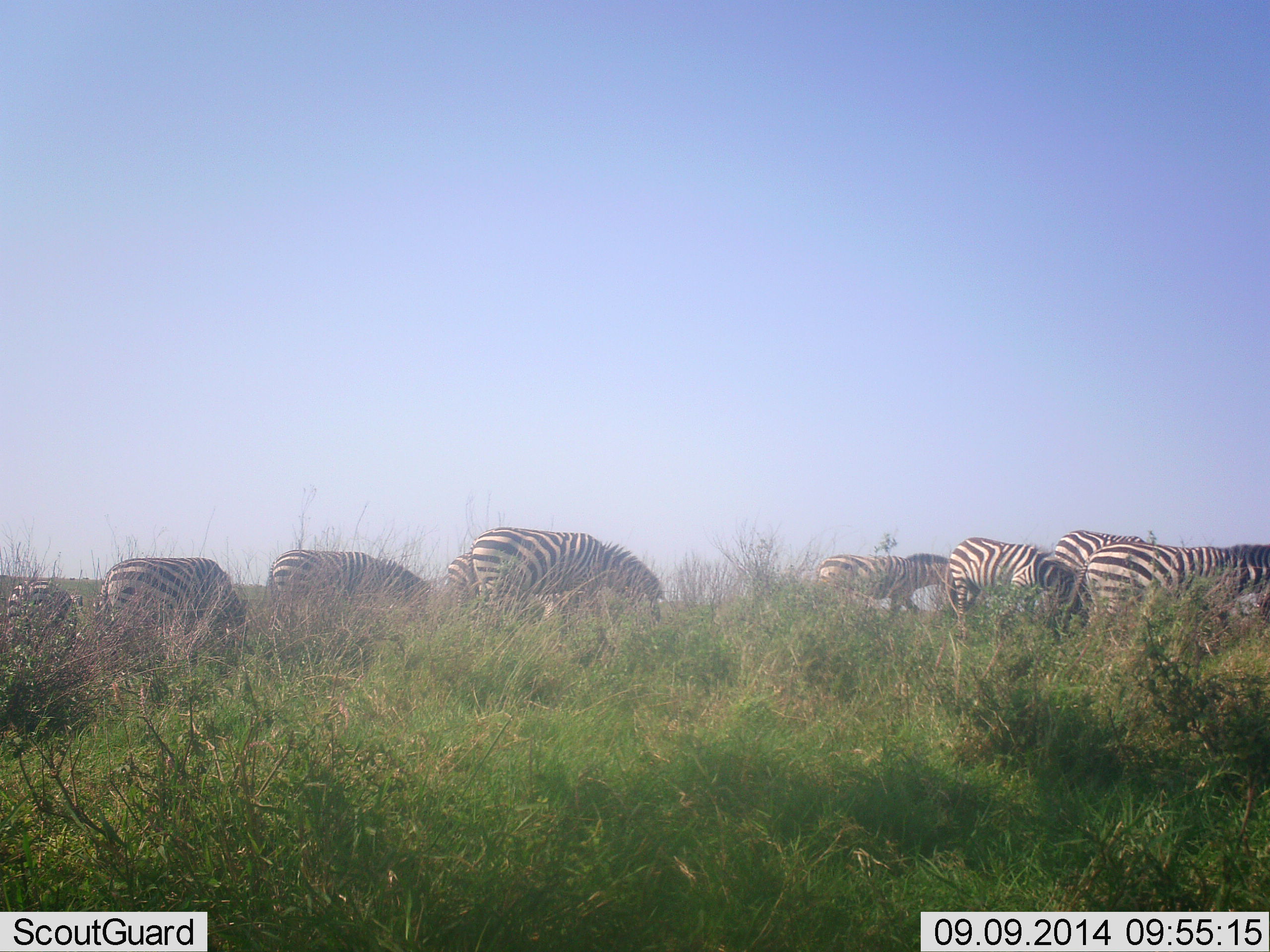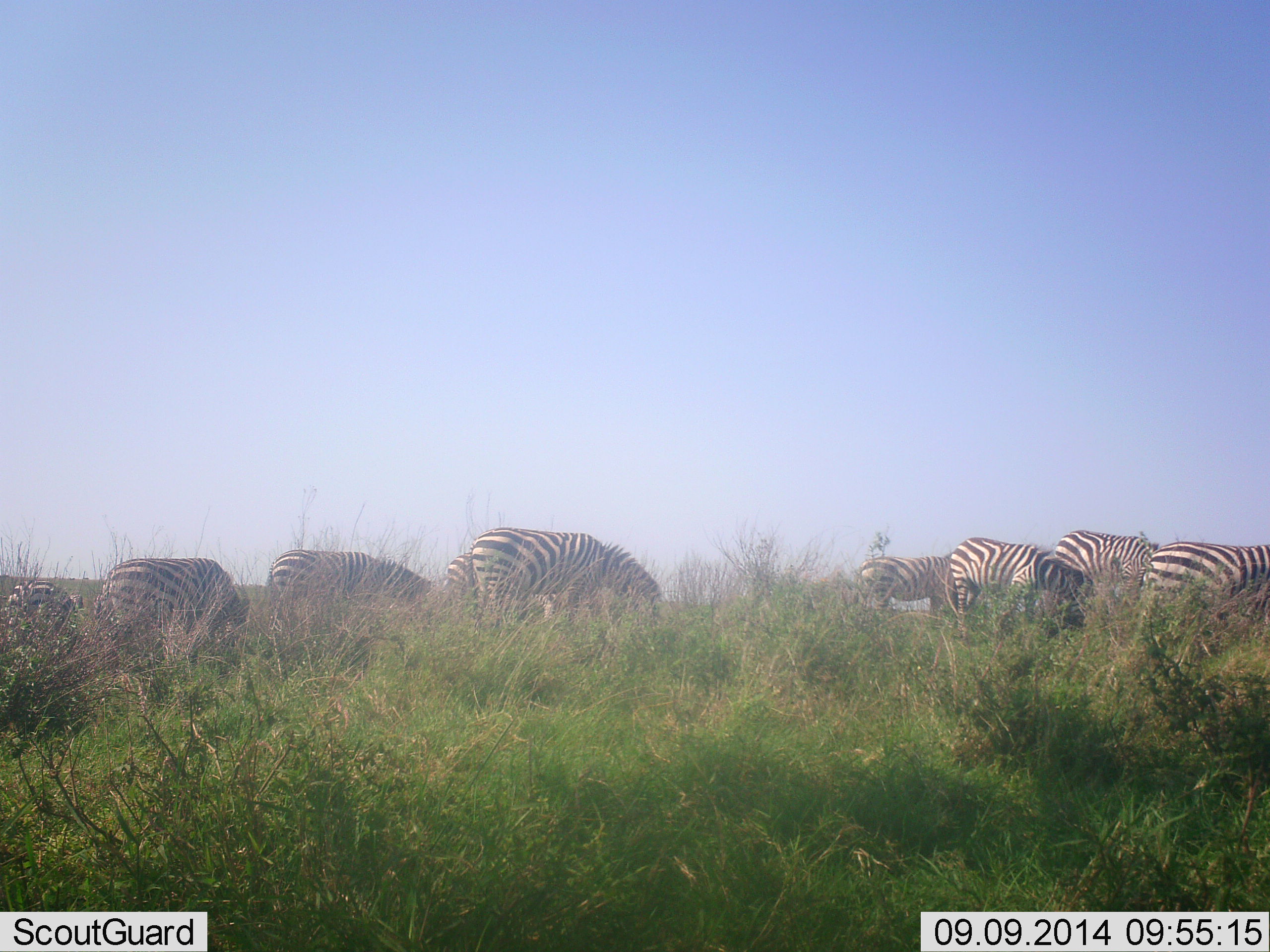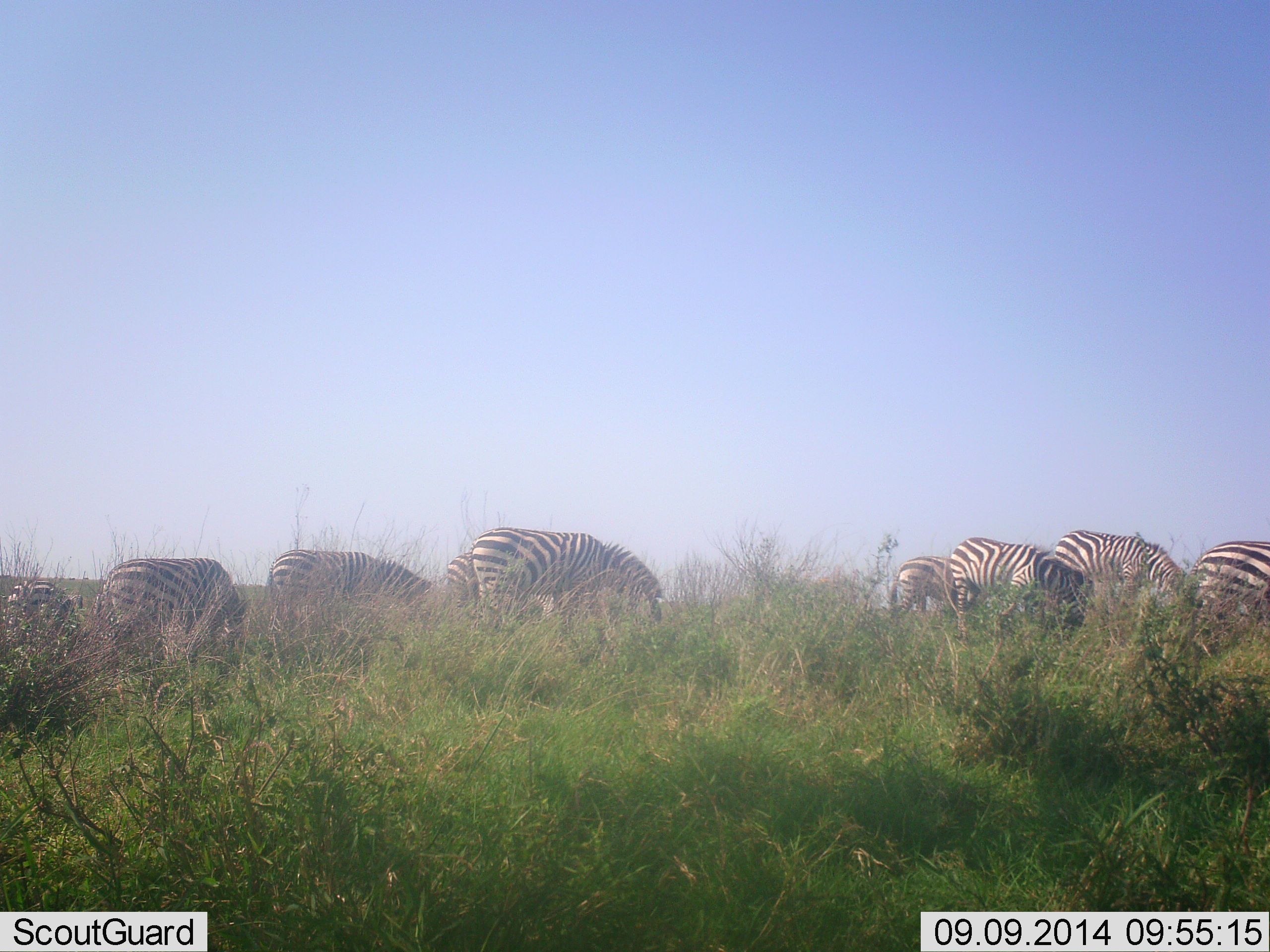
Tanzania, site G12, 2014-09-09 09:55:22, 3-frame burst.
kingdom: Animalia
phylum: Chordata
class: Mammalia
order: Perissodactyla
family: Equidae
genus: Equus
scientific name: Equus quagga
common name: plains zebra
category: zebra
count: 8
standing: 40%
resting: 0%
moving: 40%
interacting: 0%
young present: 0%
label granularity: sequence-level